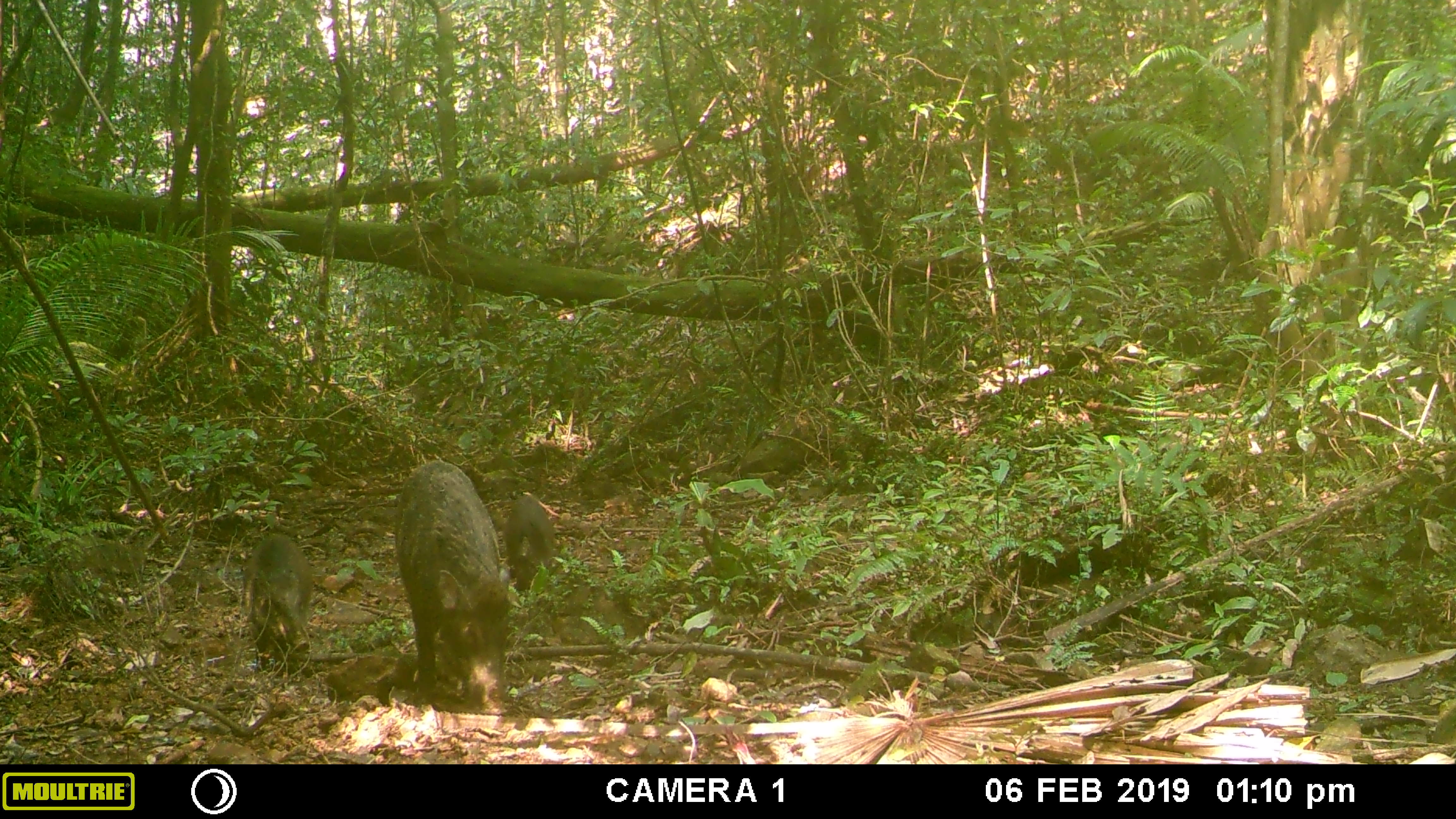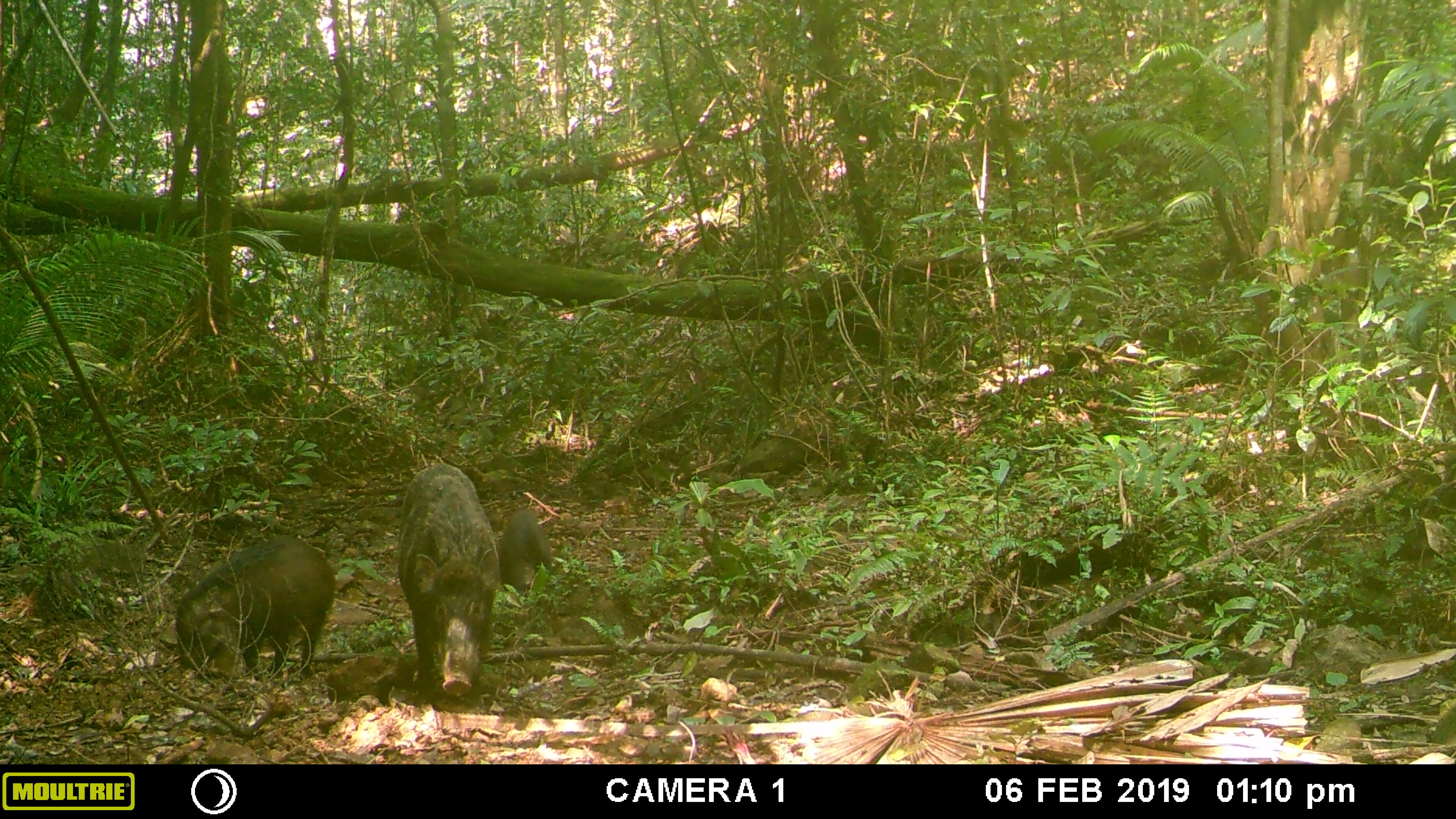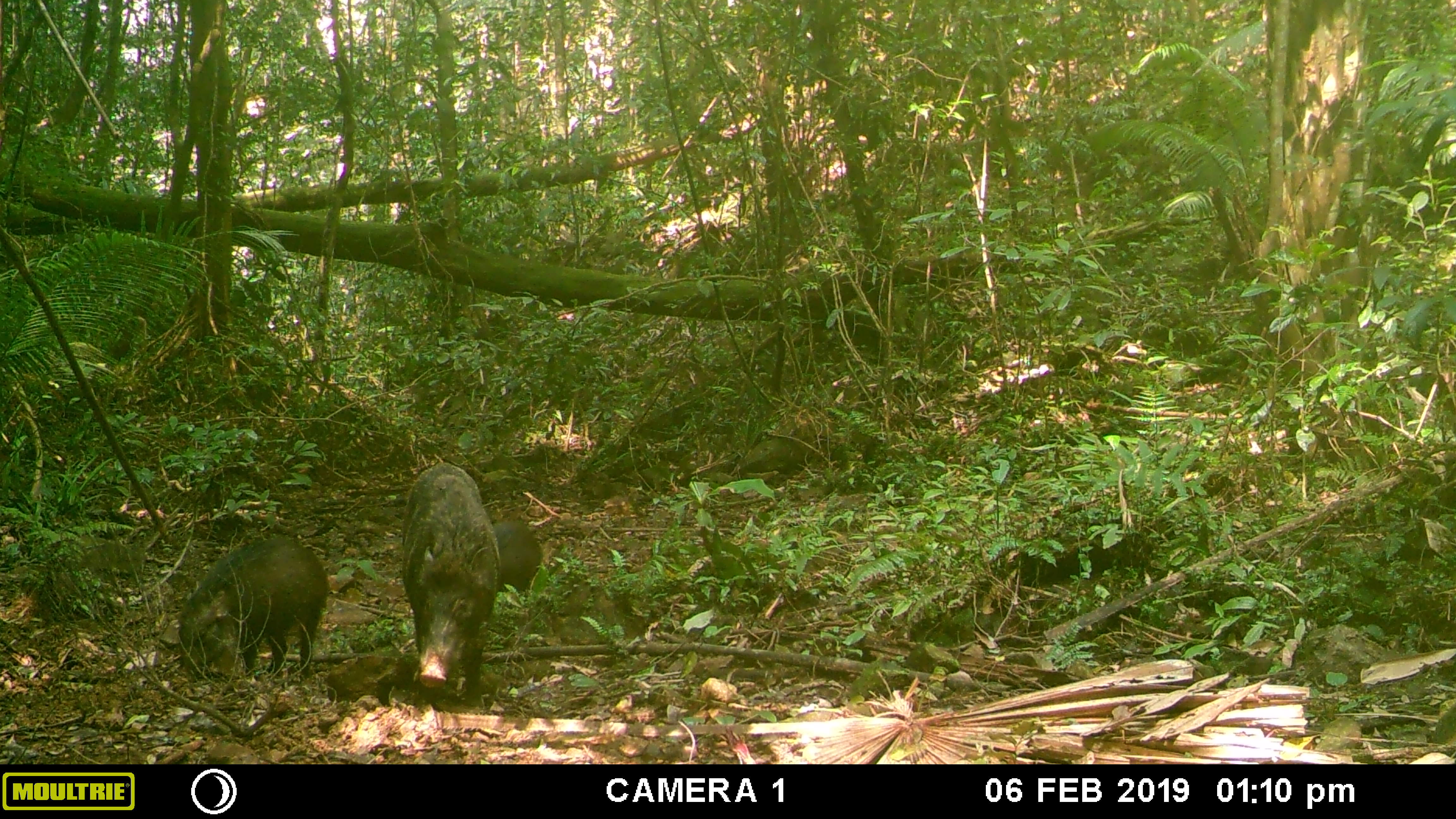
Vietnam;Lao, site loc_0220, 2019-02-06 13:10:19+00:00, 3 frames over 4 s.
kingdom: Animalia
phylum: Chordata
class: Mammalia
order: Artiodactyla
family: Suidae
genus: Sus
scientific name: Sus scrofa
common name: eurasian wild pig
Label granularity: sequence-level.